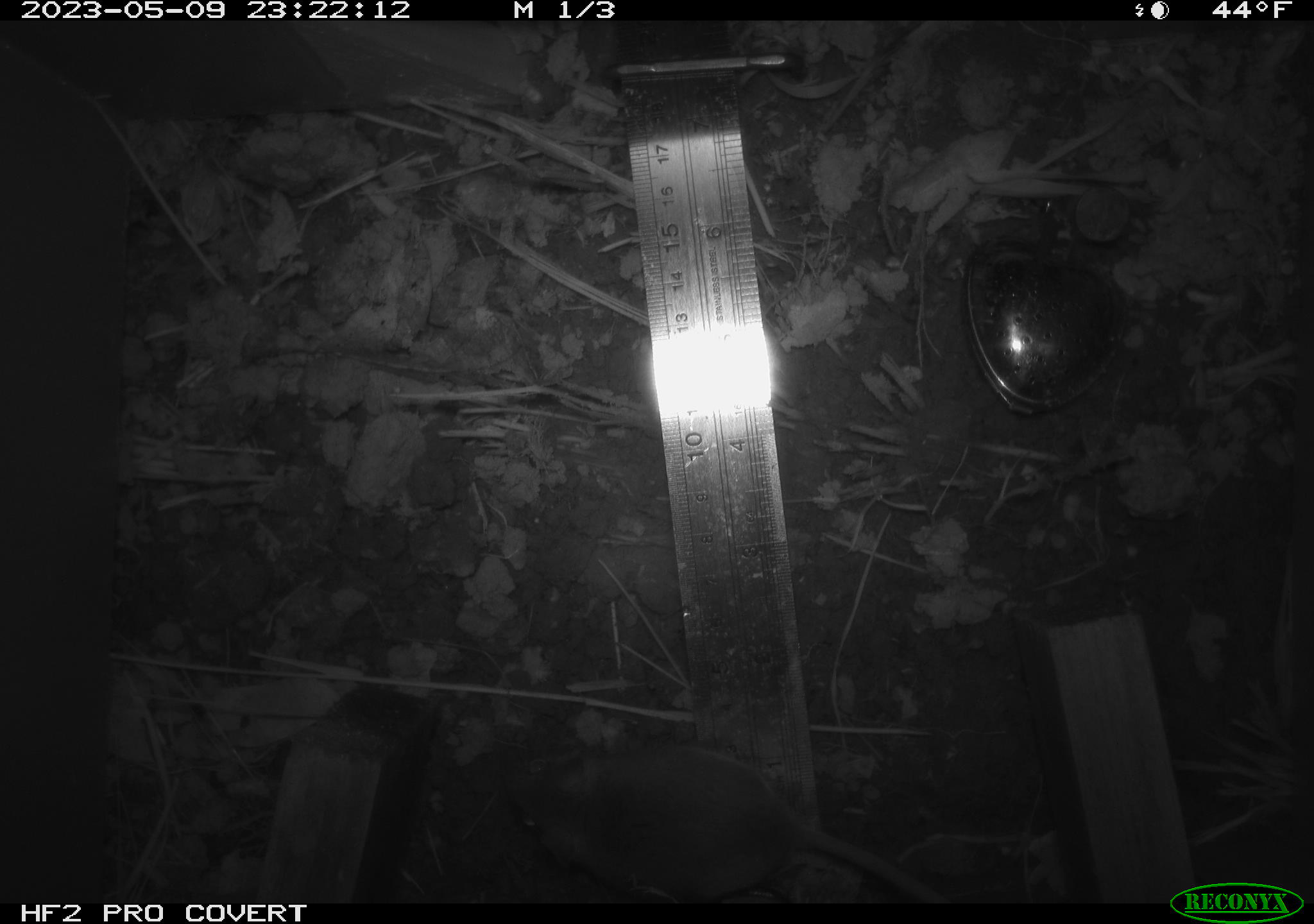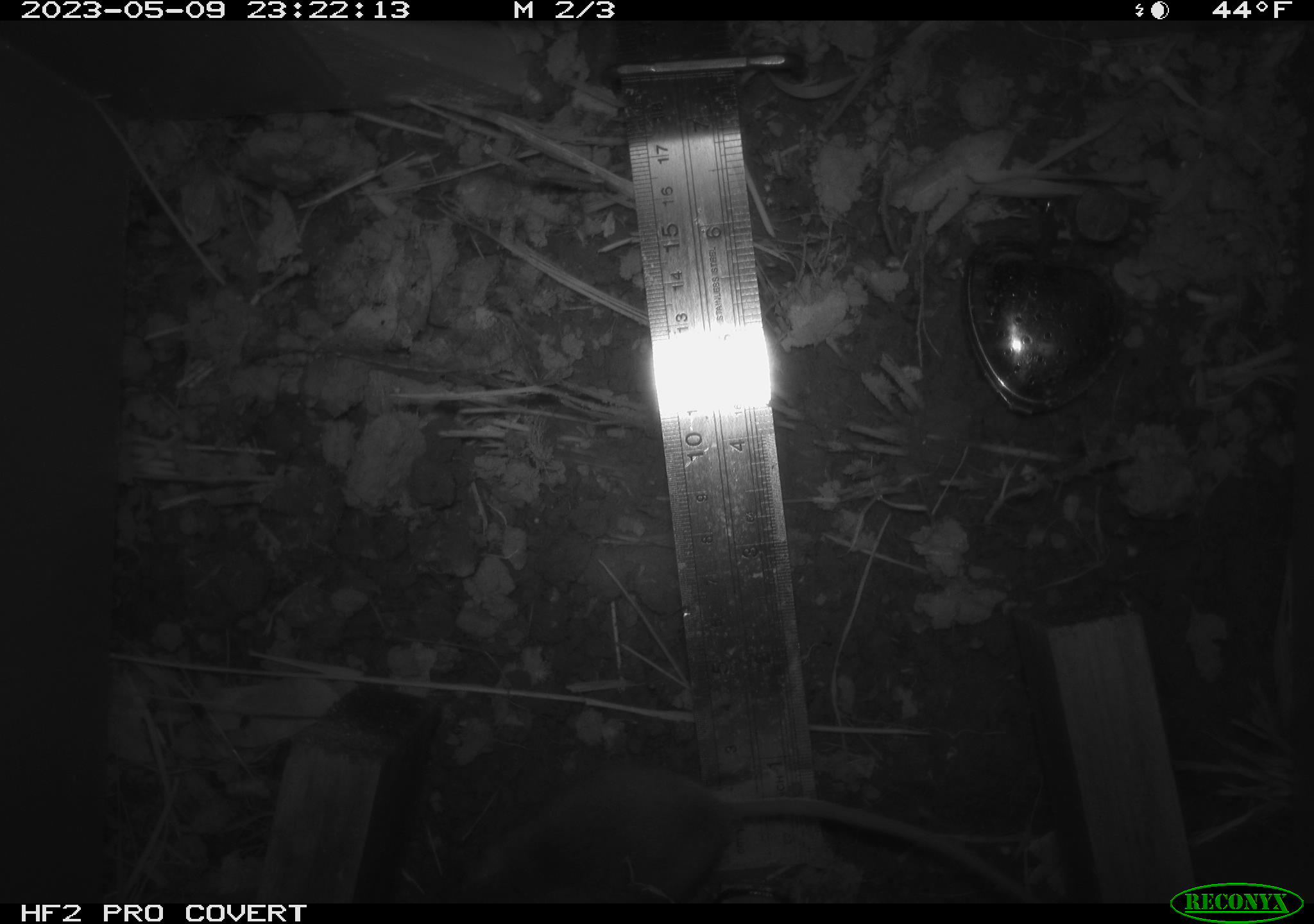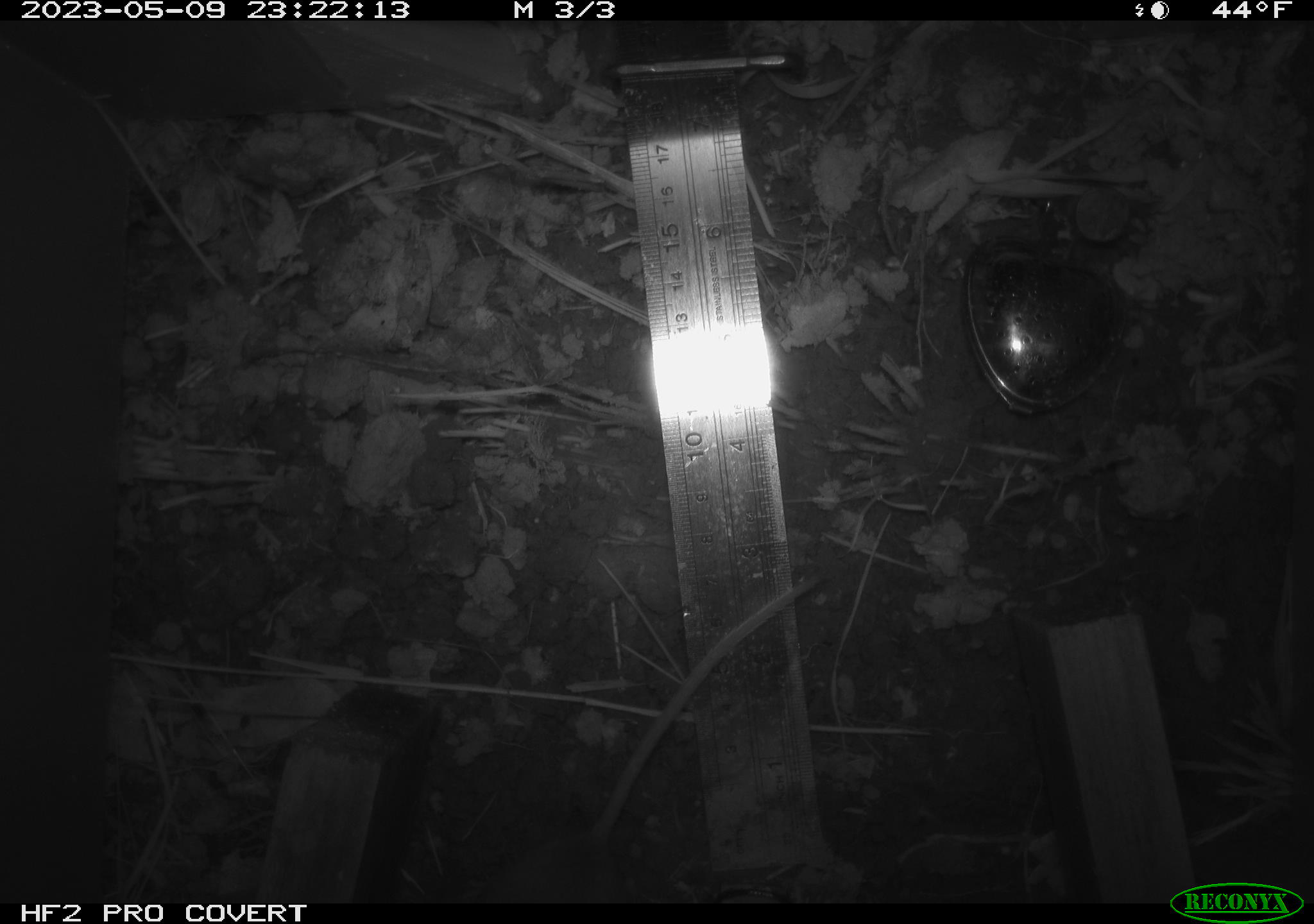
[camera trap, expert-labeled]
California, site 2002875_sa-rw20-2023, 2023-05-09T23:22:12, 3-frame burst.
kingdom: Animalia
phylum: Chordata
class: Mammalia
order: Rodentia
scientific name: Rodentia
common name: mouse species